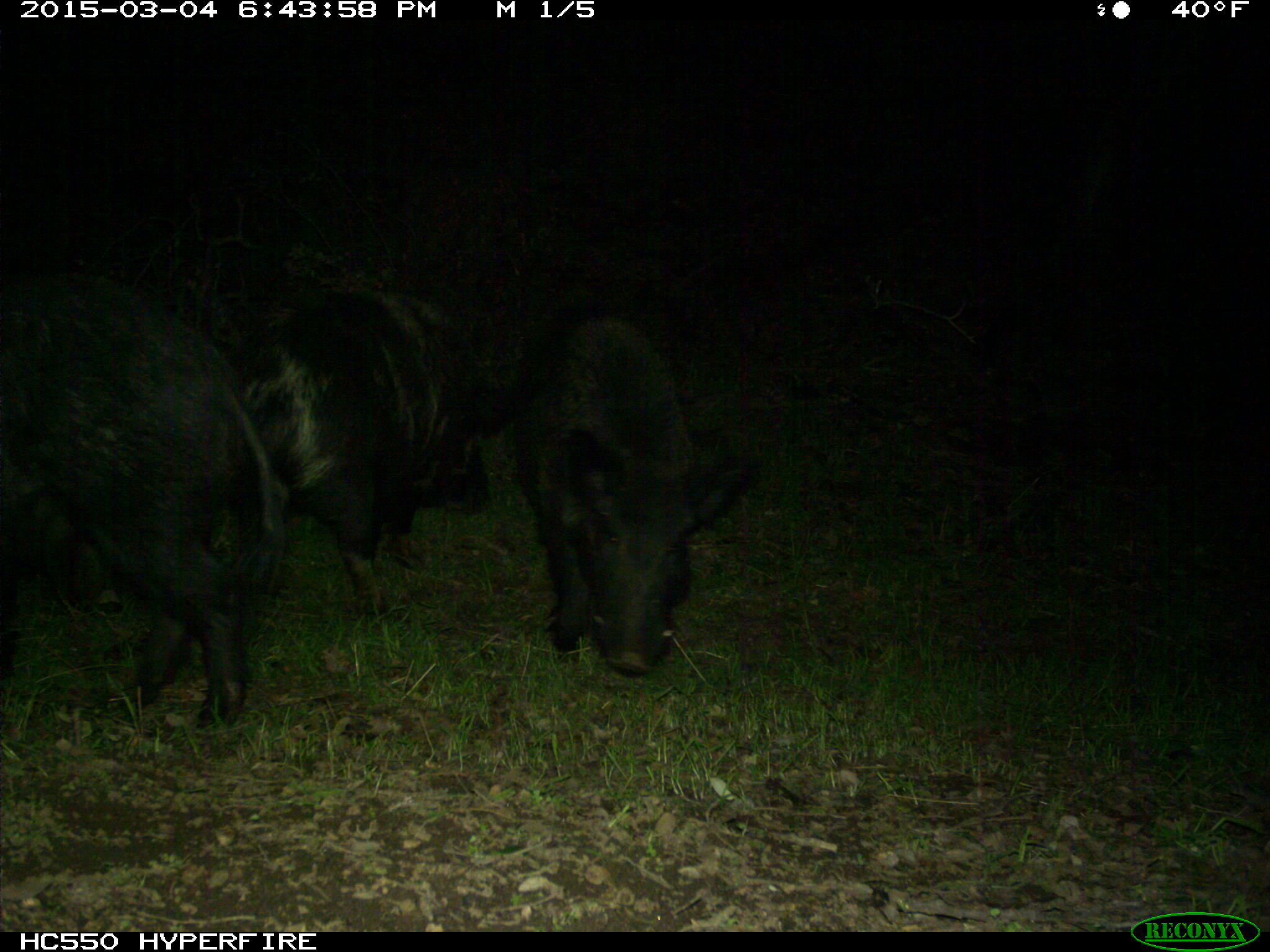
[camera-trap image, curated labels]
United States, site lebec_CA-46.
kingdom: Animalia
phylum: Chordata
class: Mammalia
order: Artiodactyla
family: Suidae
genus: Sus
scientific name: Sus scrofa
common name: wild boar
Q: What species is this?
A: Sus scrofa (wild boar).